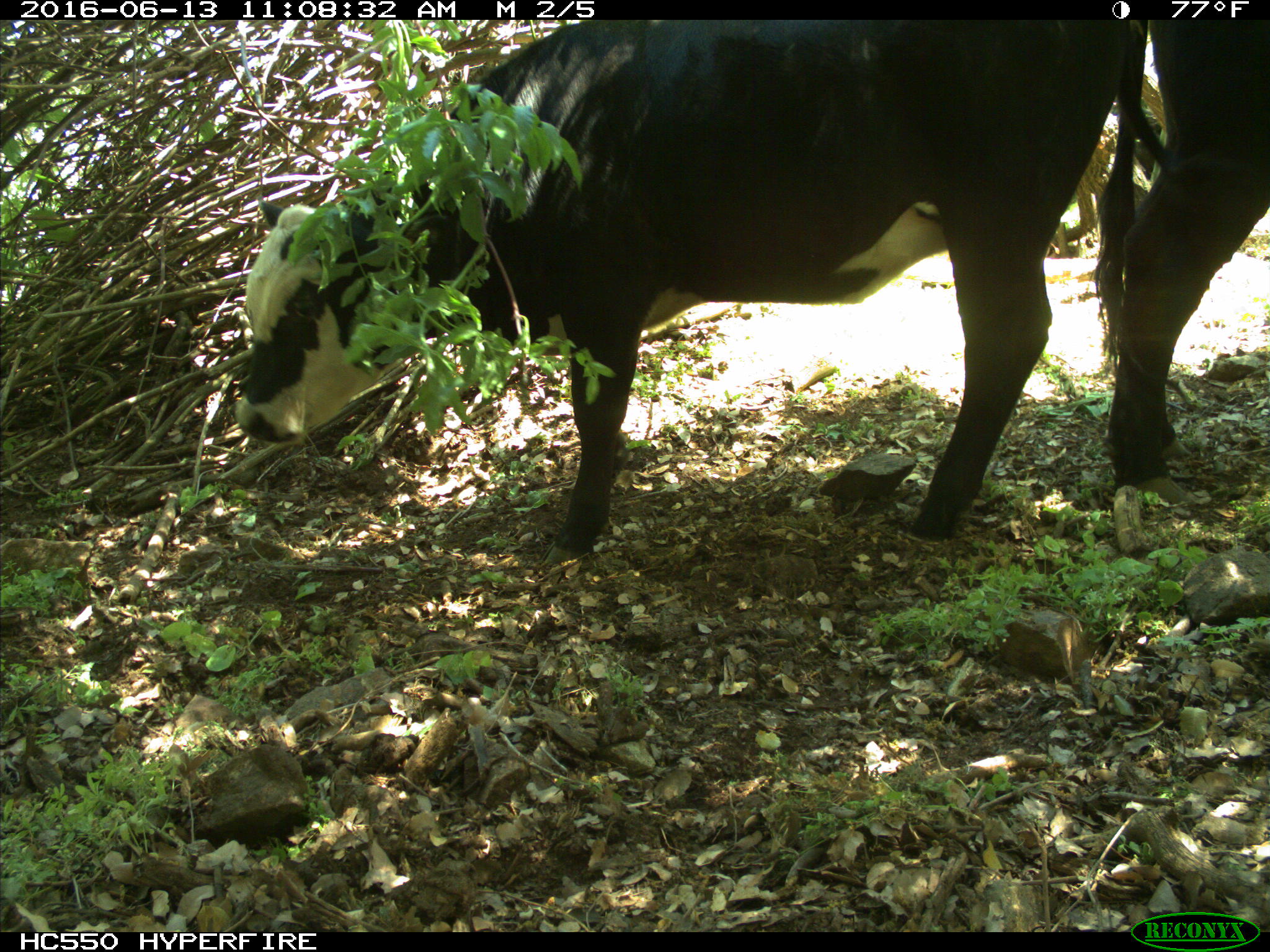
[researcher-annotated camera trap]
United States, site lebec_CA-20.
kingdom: Animalia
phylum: Chordata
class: Mammalia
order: Artiodactyla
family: Bovidae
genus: Bos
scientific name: Bos taurus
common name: domestic cow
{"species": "Bos taurus (domestic cow)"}